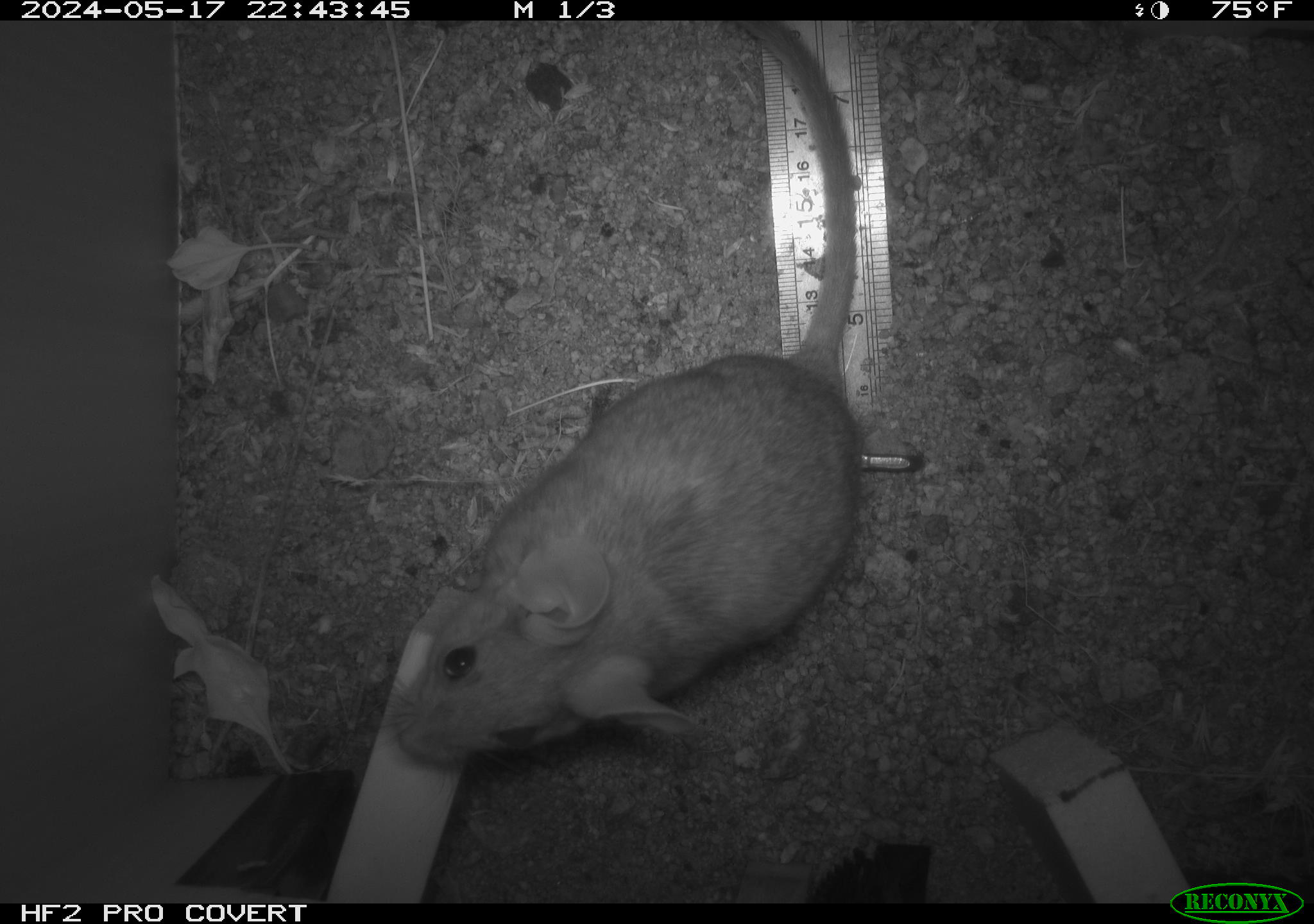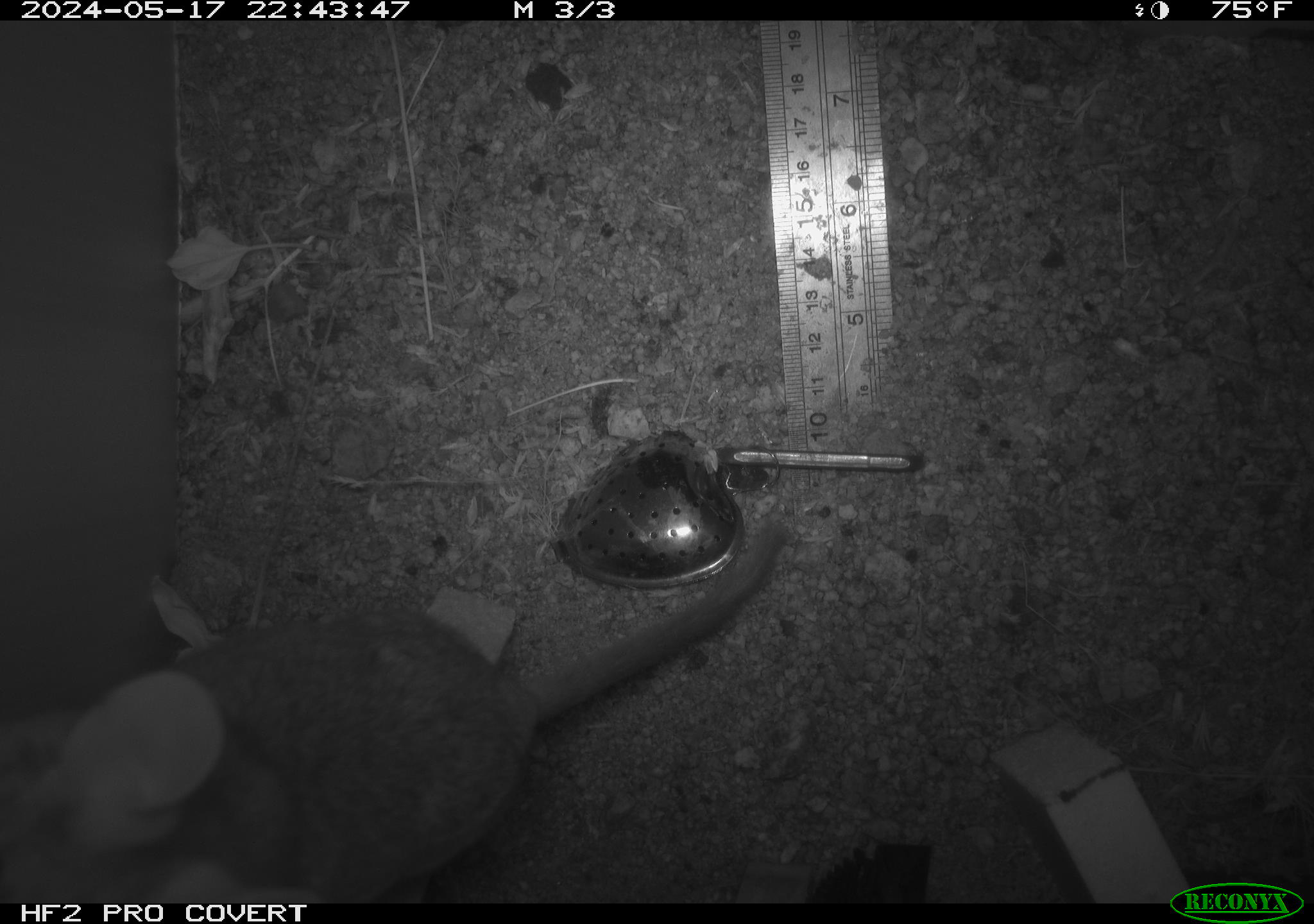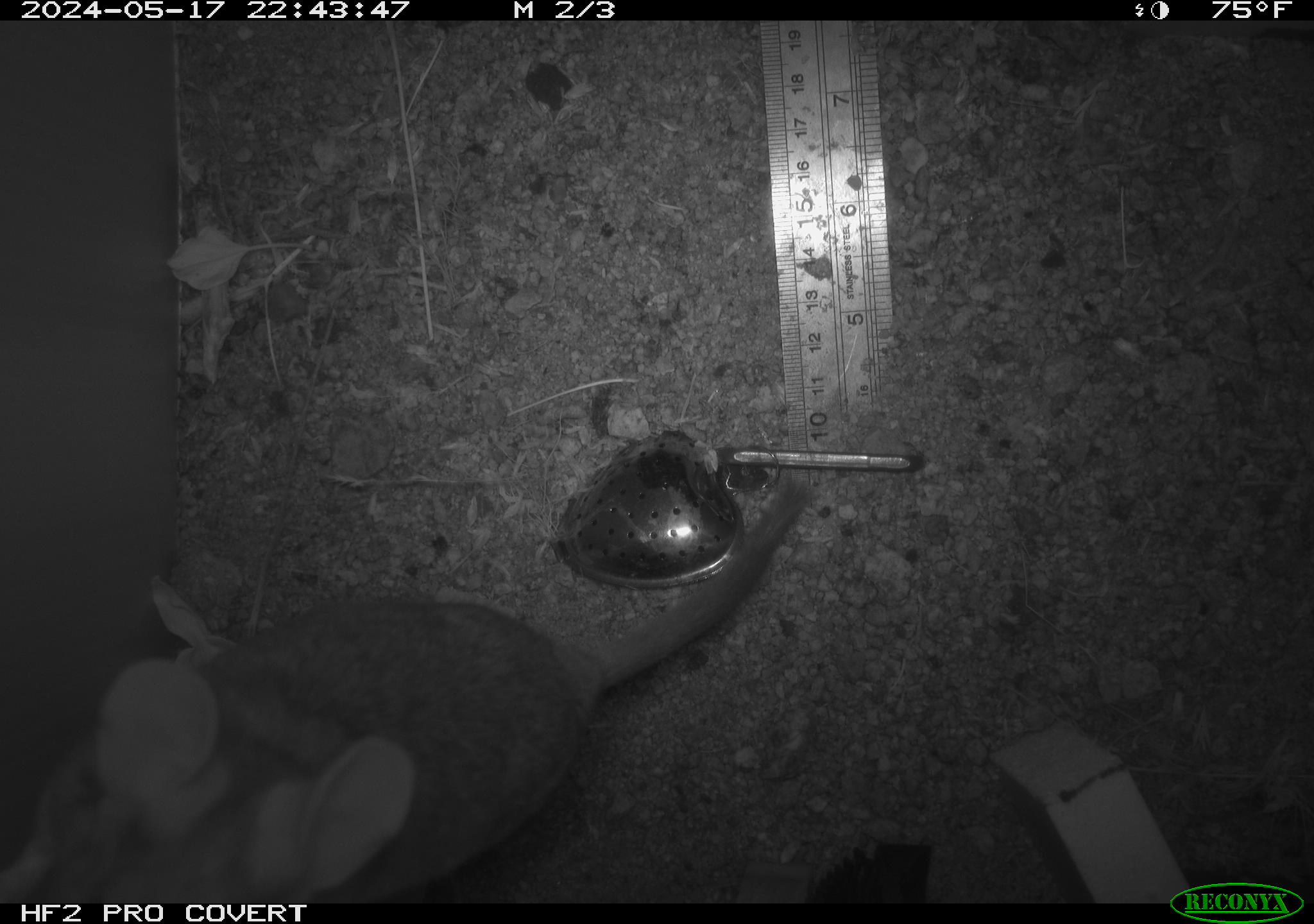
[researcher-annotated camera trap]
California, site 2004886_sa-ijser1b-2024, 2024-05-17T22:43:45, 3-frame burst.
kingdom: Animalia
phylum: Chordata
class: Mammalia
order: Rodentia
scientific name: Rodentia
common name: woodrat or rat or mouse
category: woodrat or rat or mouse species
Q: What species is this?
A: Woodrat or rat or mouse species (woodrat or rat or mouse) (Rodentia).